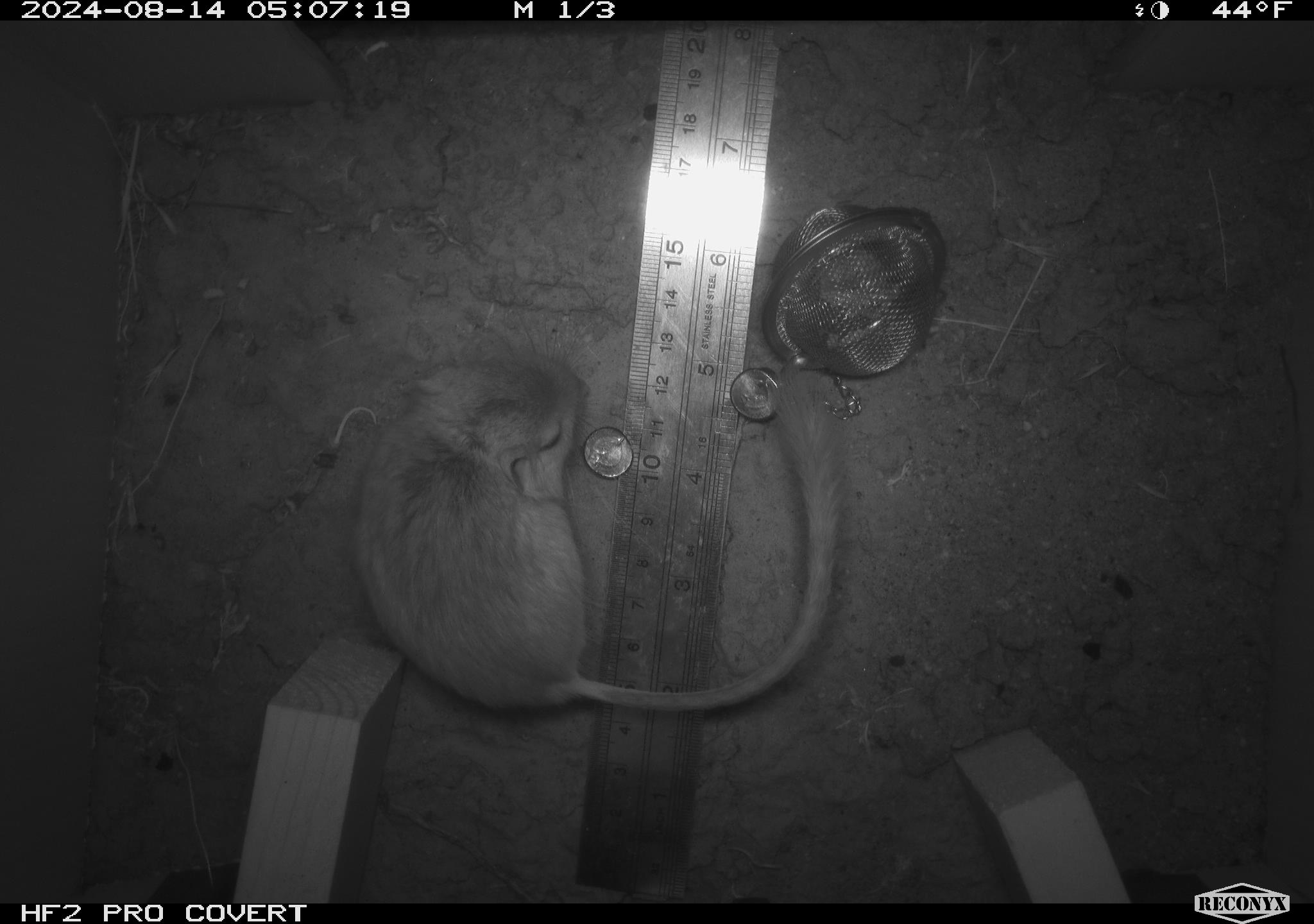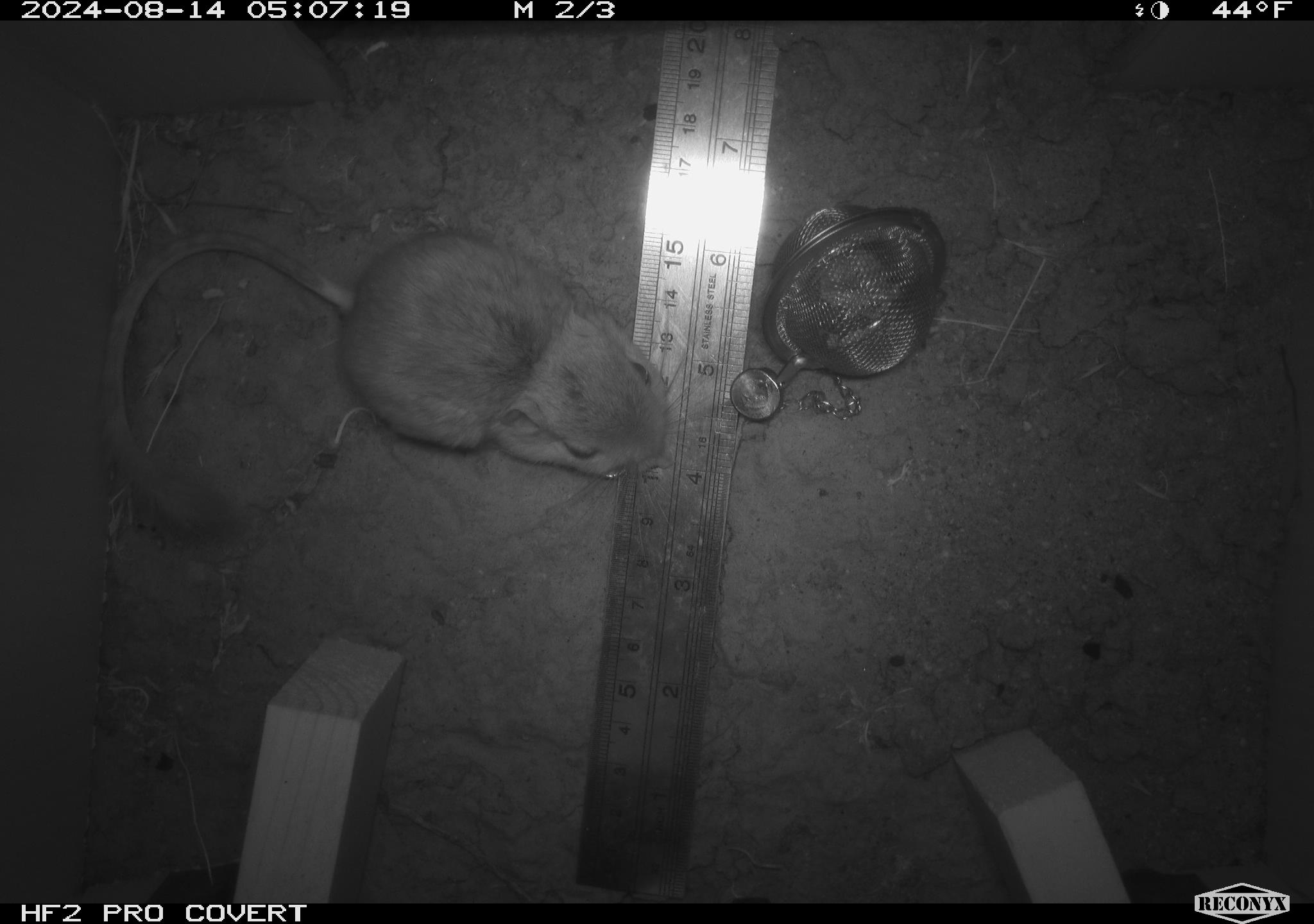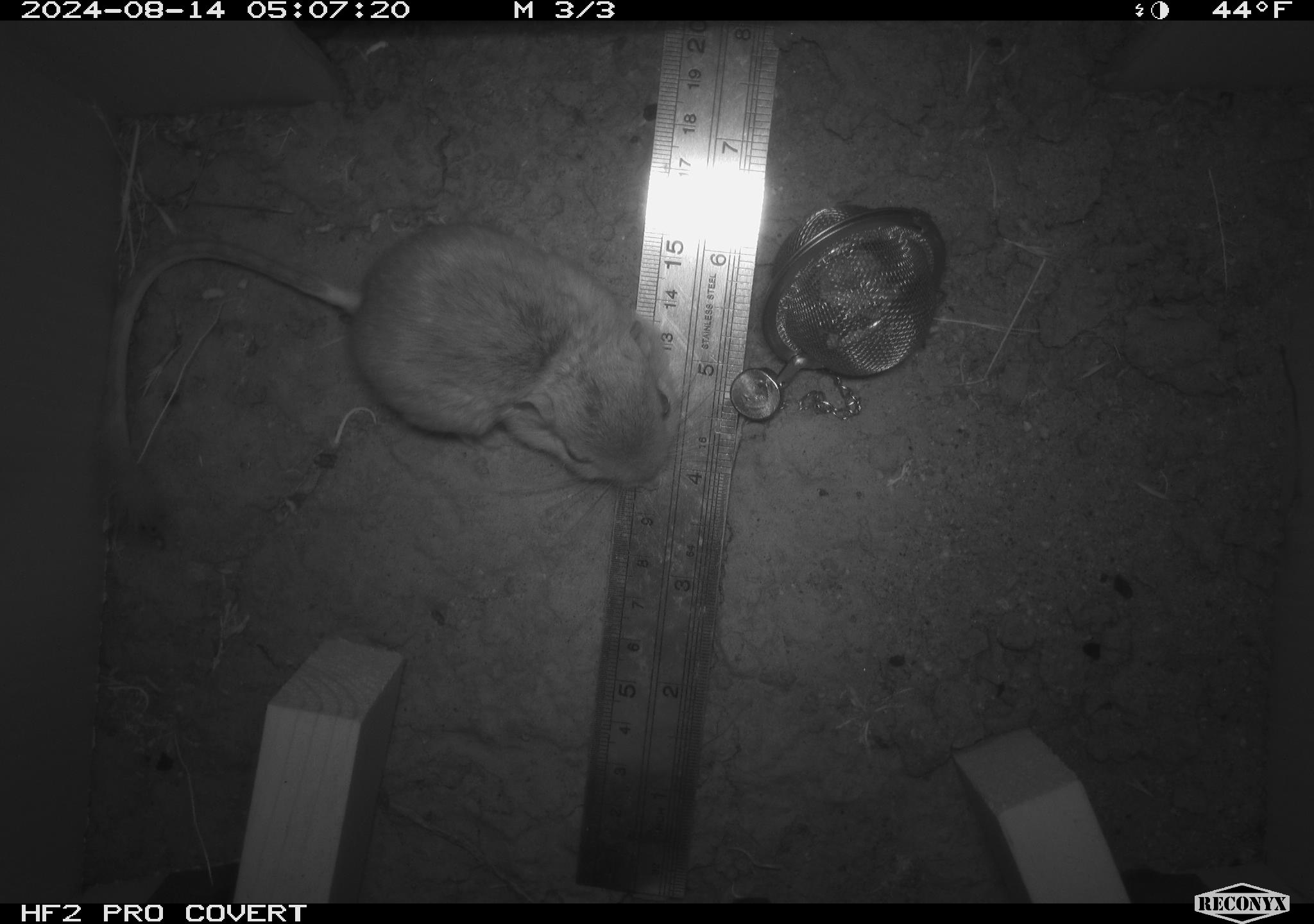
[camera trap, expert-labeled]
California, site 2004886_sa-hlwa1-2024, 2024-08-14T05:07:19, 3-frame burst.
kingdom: Animalia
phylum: Chordata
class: Mammalia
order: Rodentia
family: Heteromyidae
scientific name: Heteromyidae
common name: kangaroo rats and pocket mice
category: heteromyidae family